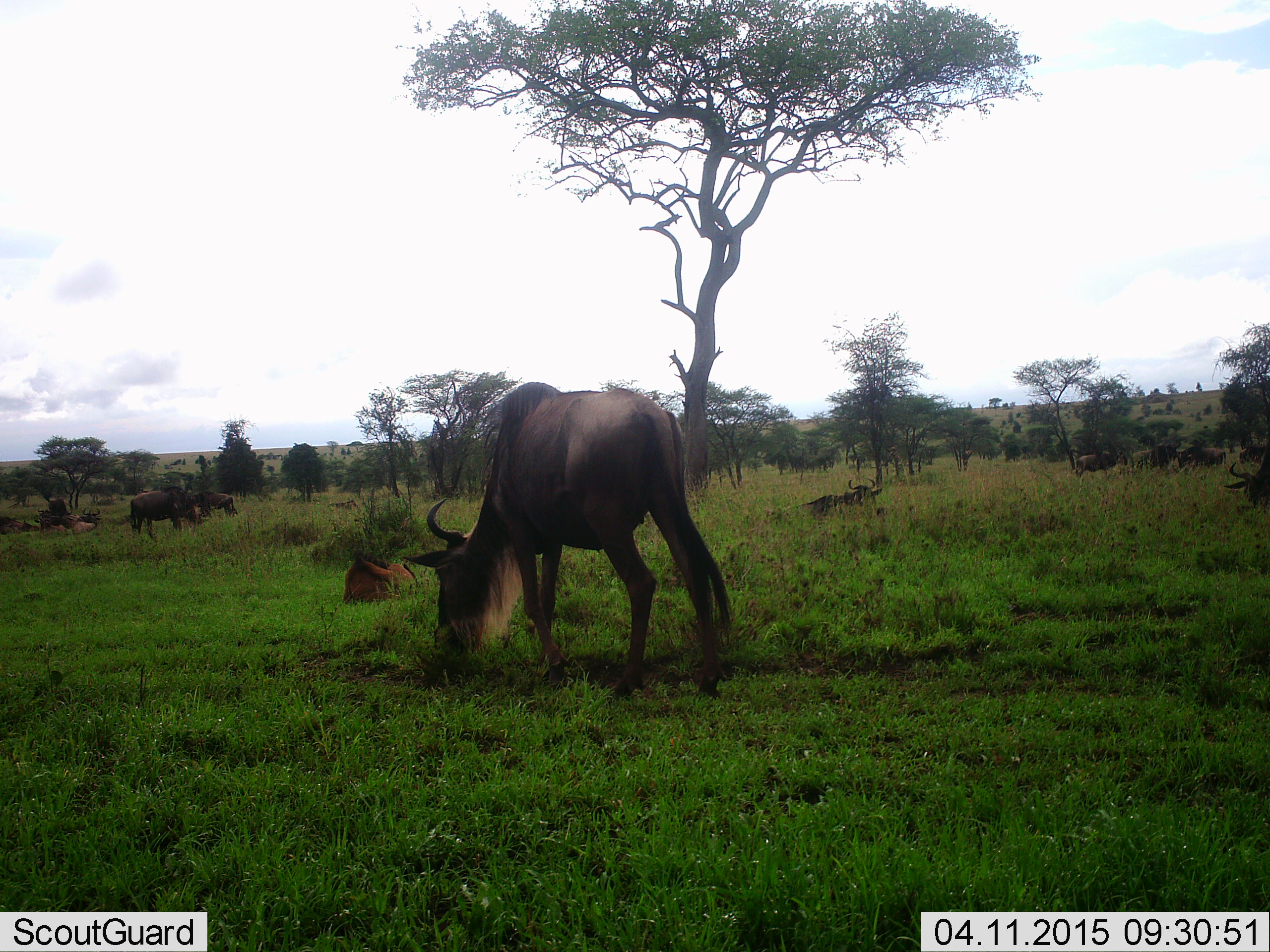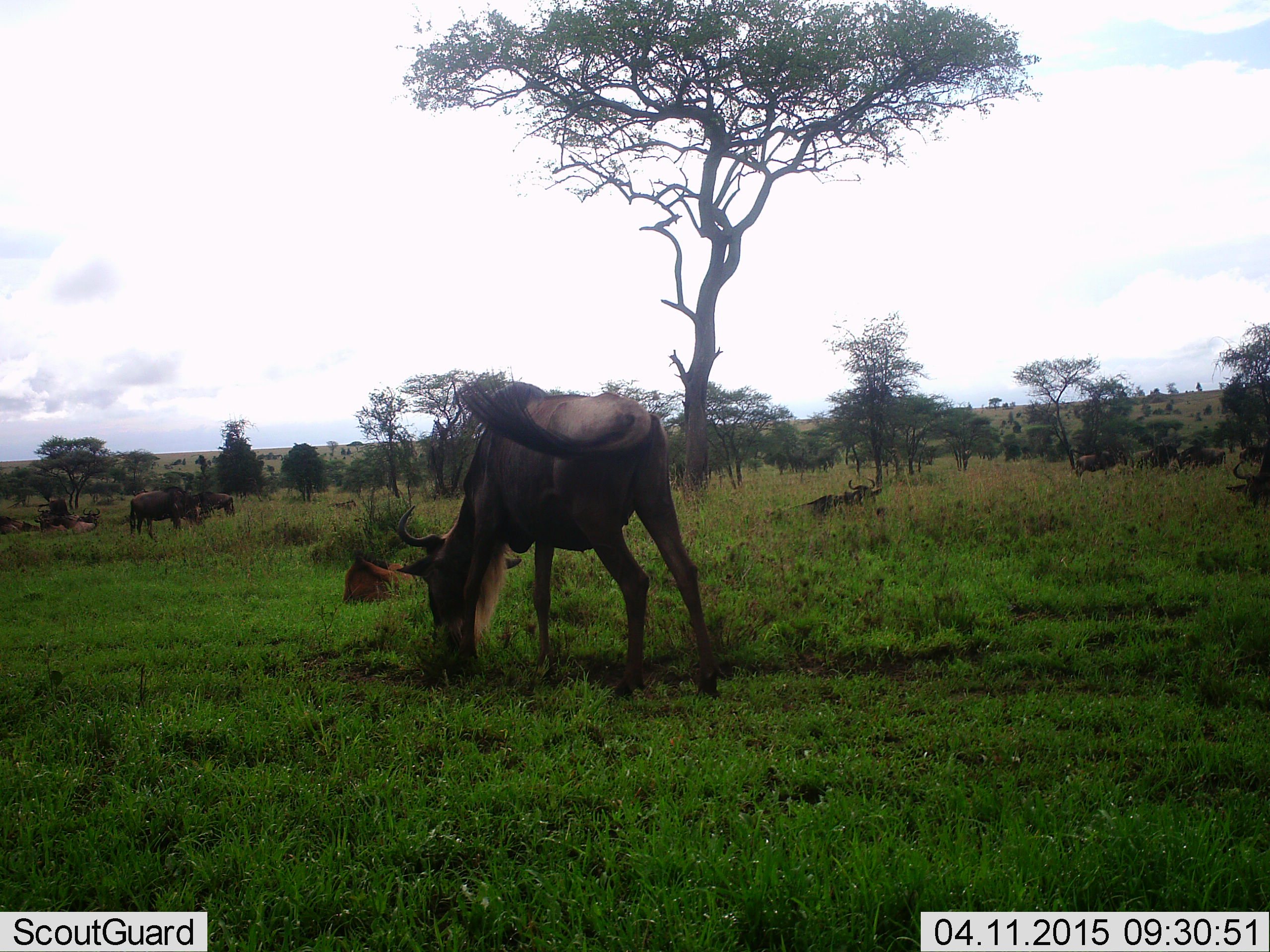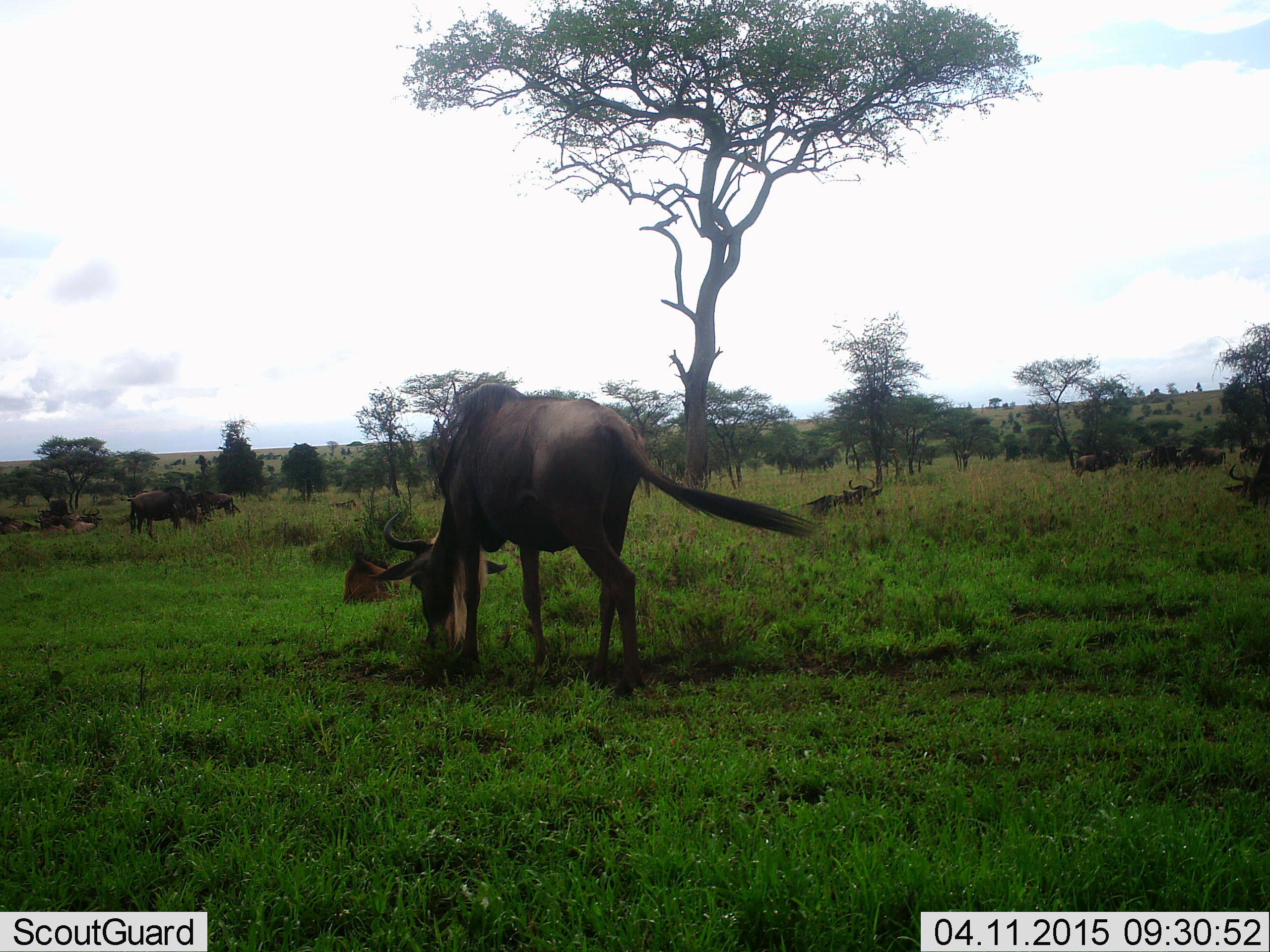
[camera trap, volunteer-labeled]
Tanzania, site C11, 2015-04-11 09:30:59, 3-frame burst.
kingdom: Animalia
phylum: Chordata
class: Mammalia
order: Artiodactyla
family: Bovidae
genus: Connochaetes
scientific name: Connochaetes taurinus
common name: blue wildebeest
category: wildebeest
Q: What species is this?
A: Wildebeest (blue wildebeest) (Connochaetes taurinus).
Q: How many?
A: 5.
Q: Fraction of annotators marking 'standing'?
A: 40%.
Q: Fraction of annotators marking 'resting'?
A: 60%.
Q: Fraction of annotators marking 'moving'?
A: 20%.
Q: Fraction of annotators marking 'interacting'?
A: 0%.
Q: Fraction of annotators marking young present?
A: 20%.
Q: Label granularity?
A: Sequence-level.